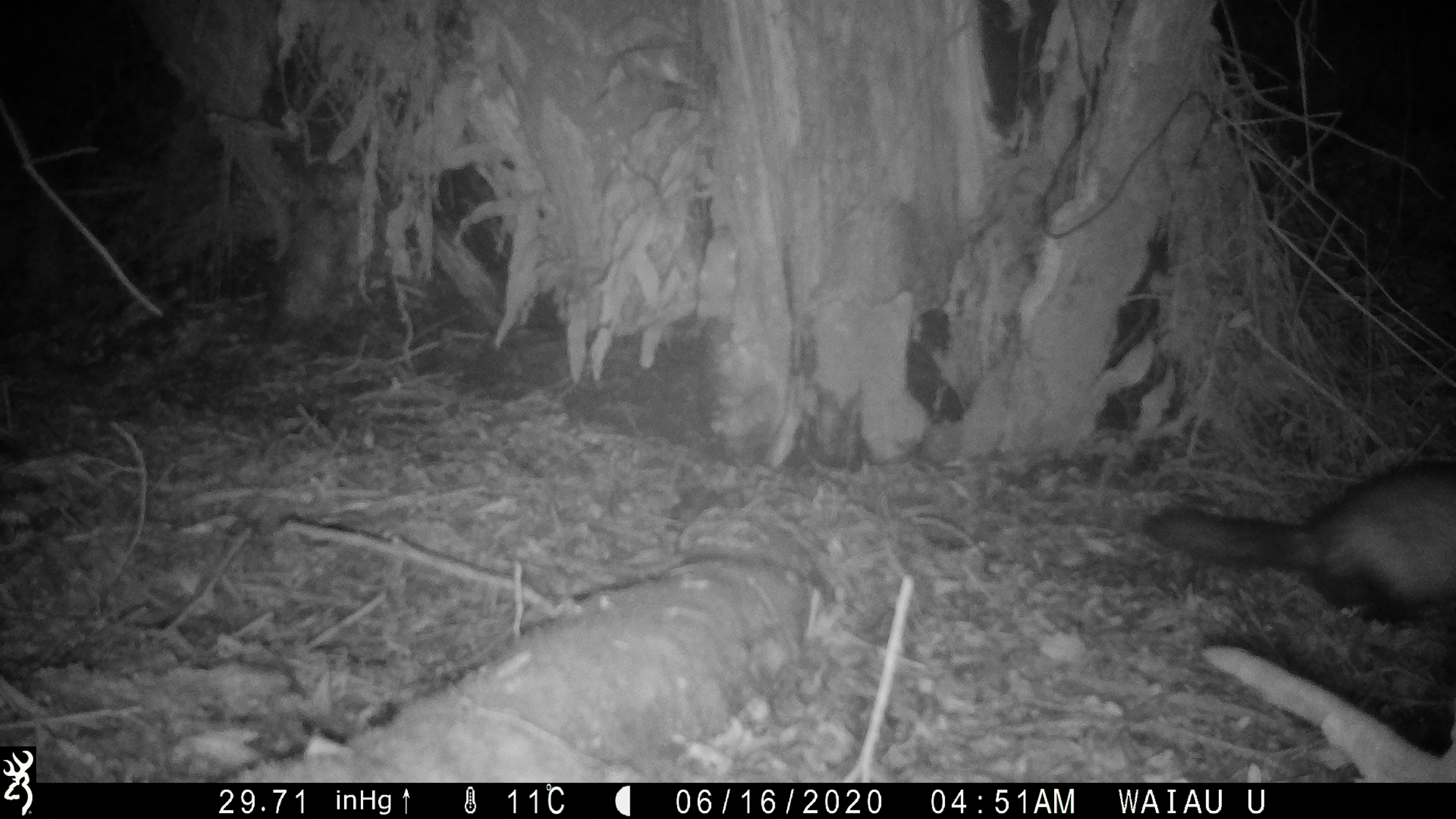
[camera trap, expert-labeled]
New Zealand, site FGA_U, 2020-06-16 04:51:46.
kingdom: Animalia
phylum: Chordata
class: Mammalia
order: Carnivora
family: Mustelidae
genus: Mustela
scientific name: Mustela furo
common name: ferret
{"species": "ferret (Mustela furo)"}